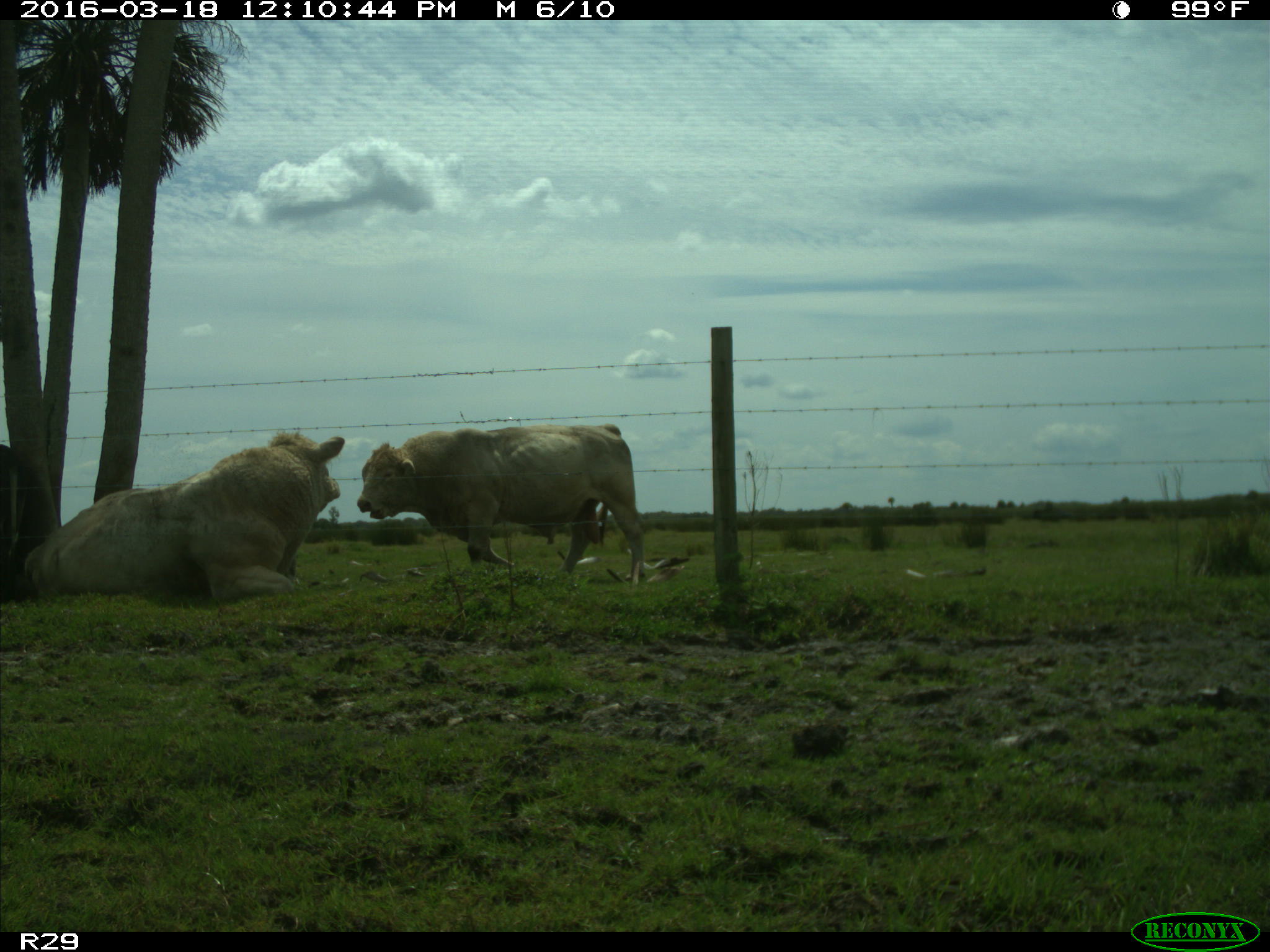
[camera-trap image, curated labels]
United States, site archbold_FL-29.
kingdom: Animalia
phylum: Chordata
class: Mammalia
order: Artiodactyla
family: Bovidae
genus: Bos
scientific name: Bos taurus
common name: domestic cow